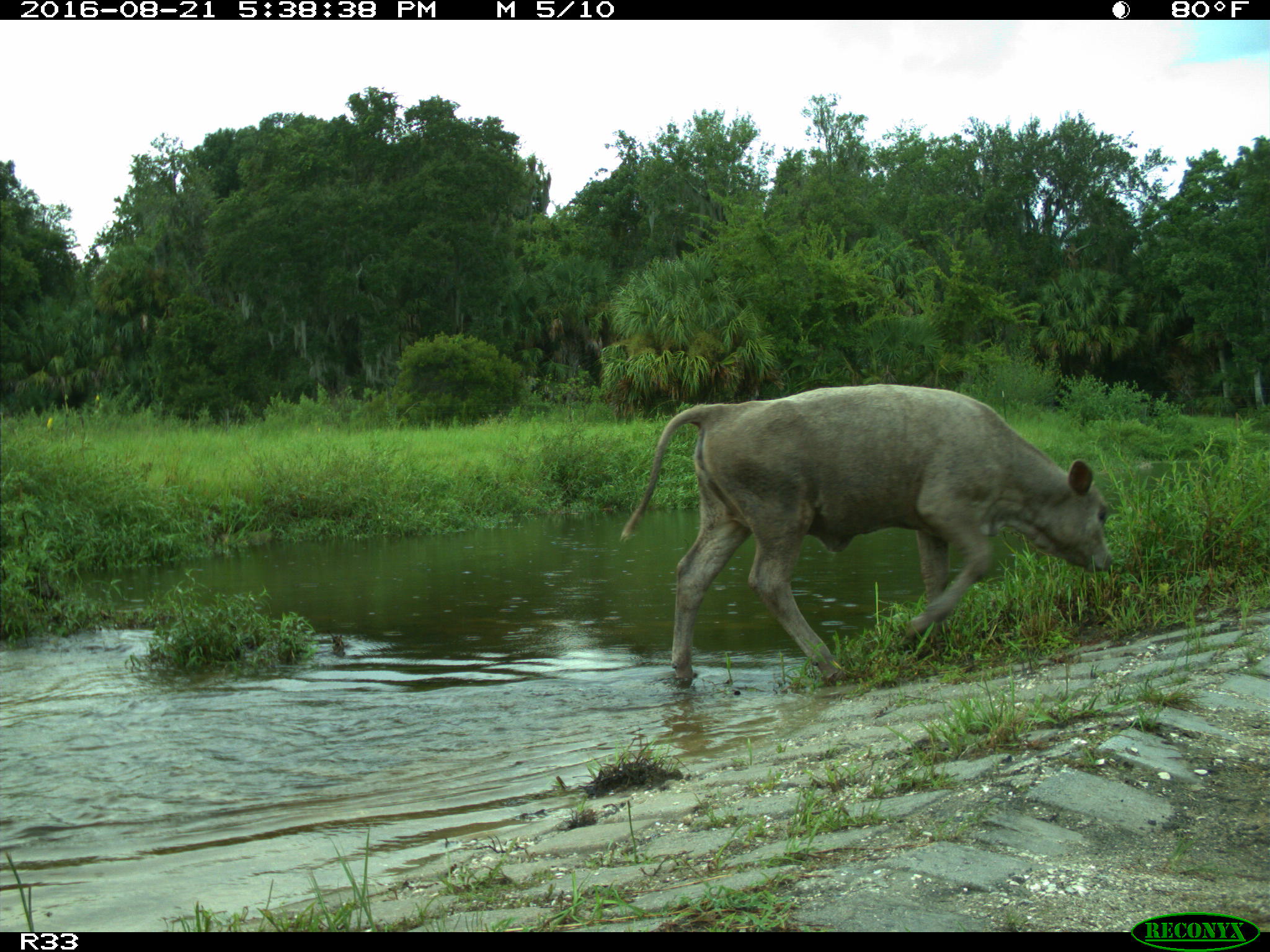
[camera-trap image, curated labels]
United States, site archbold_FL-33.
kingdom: Animalia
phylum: Chordata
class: Mammalia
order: Artiodactyla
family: Bovidae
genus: Bos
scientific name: Bos taurus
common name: domestic cow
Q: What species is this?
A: Bos taurus (domestic cow).